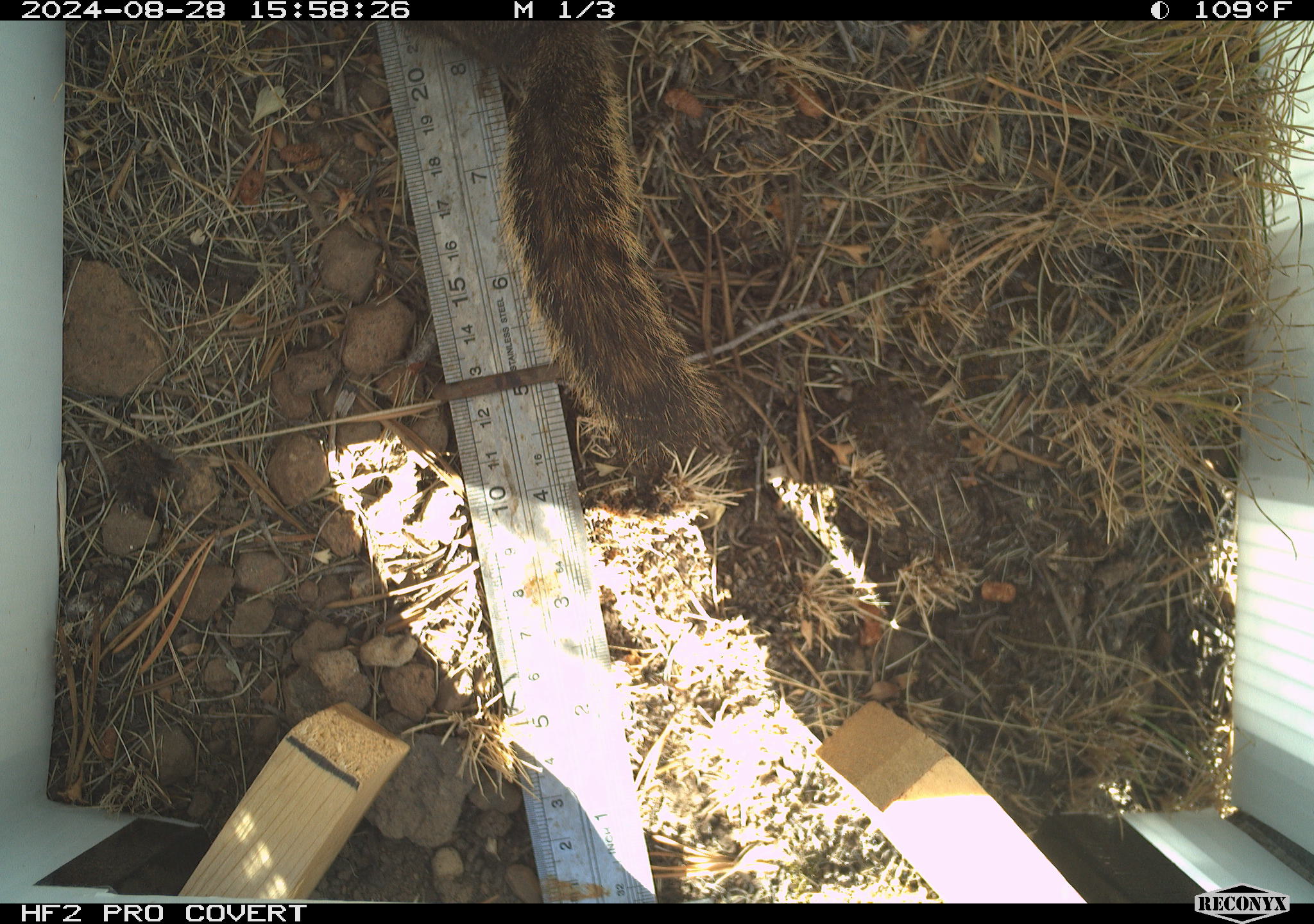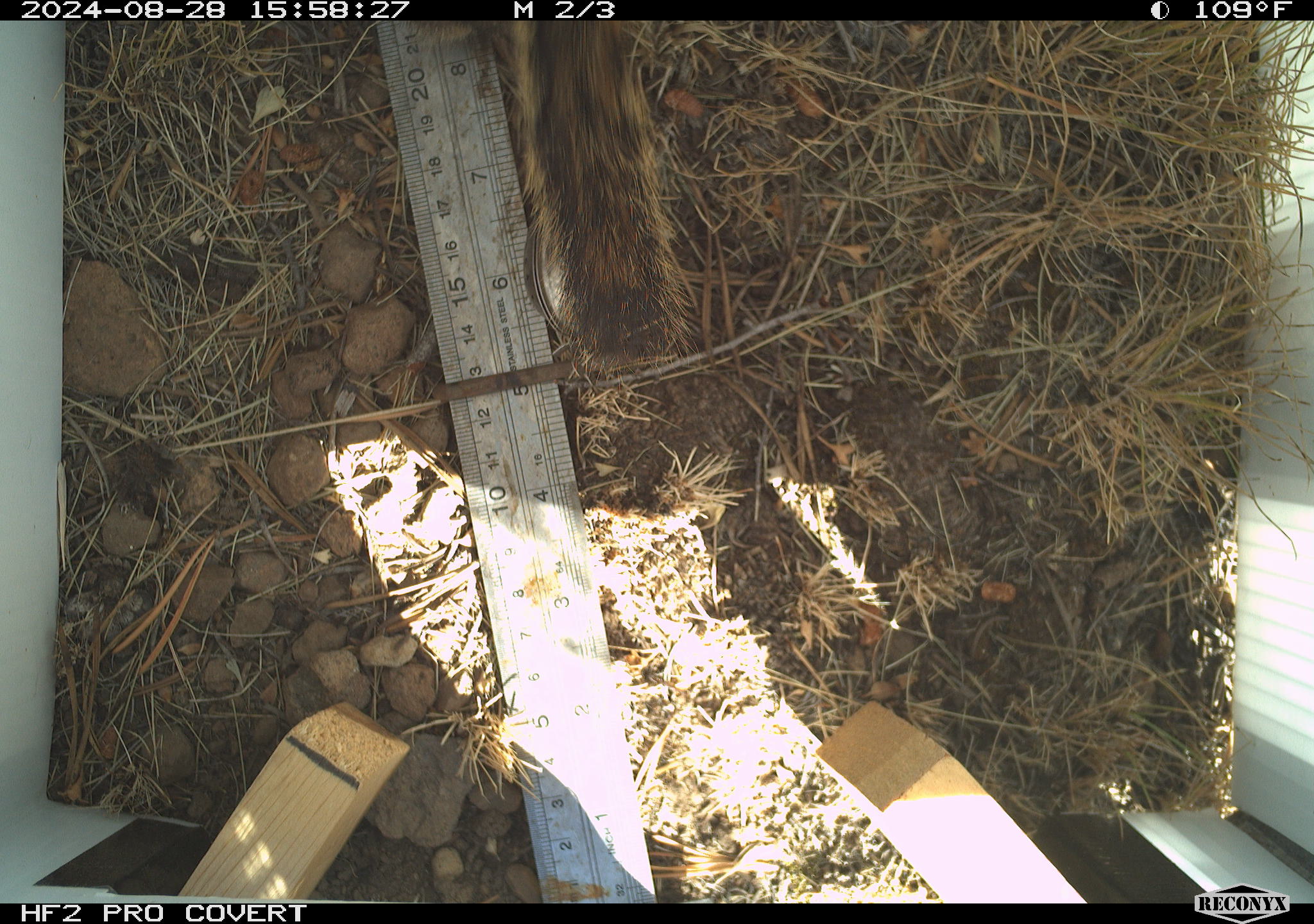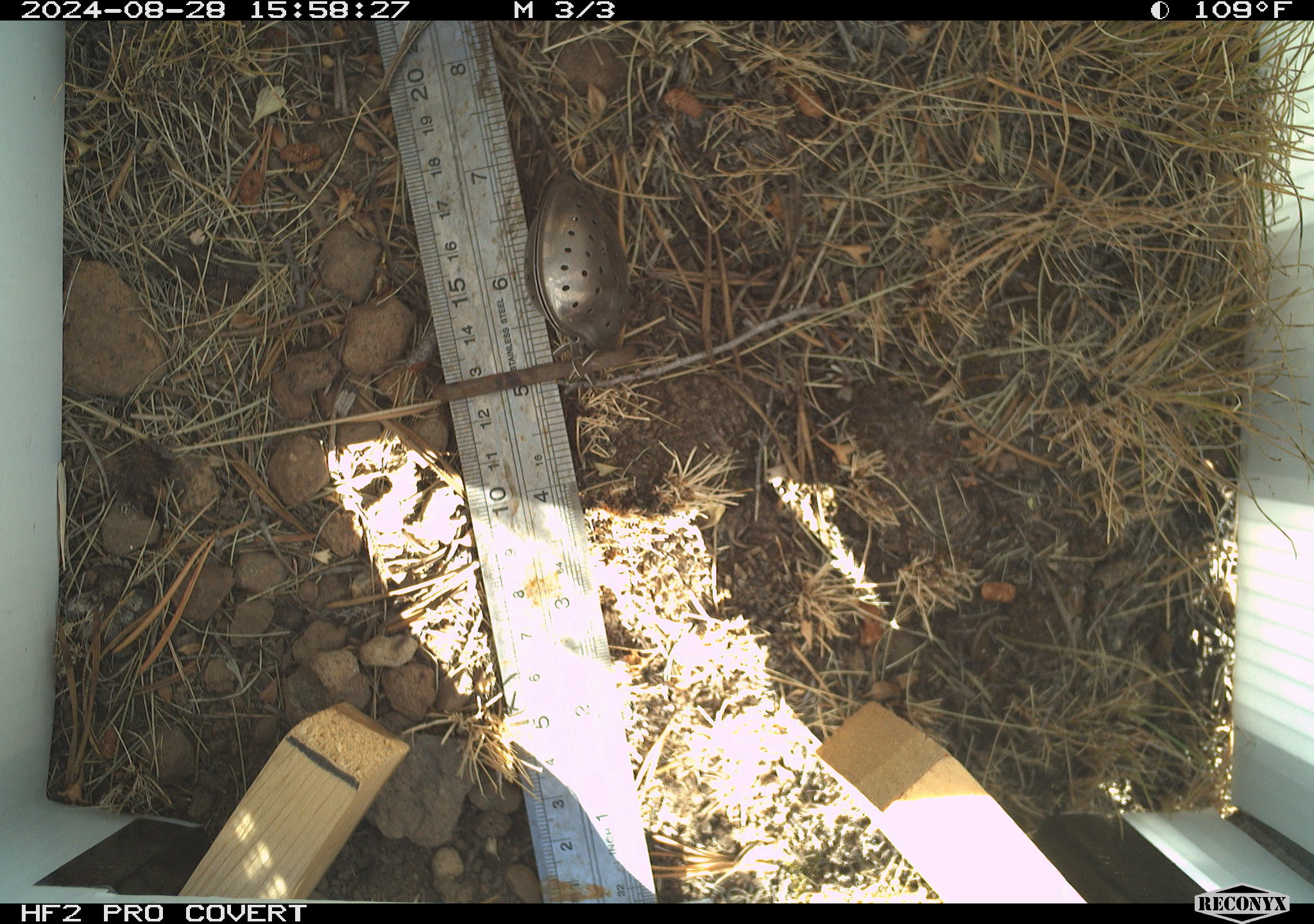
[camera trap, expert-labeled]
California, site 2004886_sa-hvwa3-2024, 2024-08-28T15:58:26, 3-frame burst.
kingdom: Animalia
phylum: Chordata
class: Mammalia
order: Rodentia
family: Sciuridae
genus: Callospermophilus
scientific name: Callospermophilus lateralis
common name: golden mantled ground squirrel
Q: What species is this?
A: Golden mantled ground squirrel (Callospermophilus lateralis).